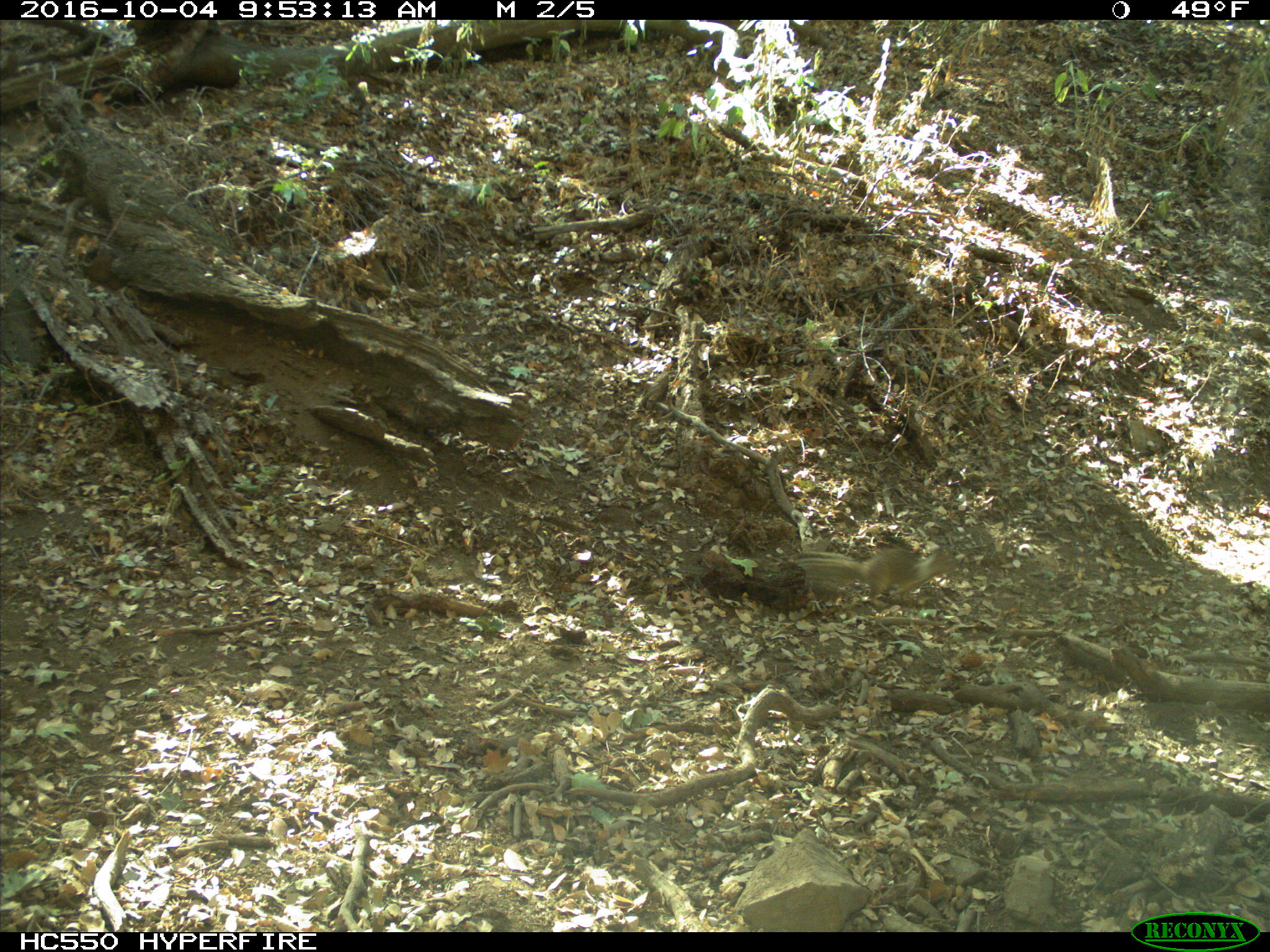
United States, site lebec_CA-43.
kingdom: Animalia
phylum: Chordata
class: Mammalia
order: Rodentia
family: Sciuridae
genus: Otospermophilus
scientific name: Otospermophilus beecheyi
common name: california ground squirrel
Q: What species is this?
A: Otospermophilus beecheyi (california ground squirrel).